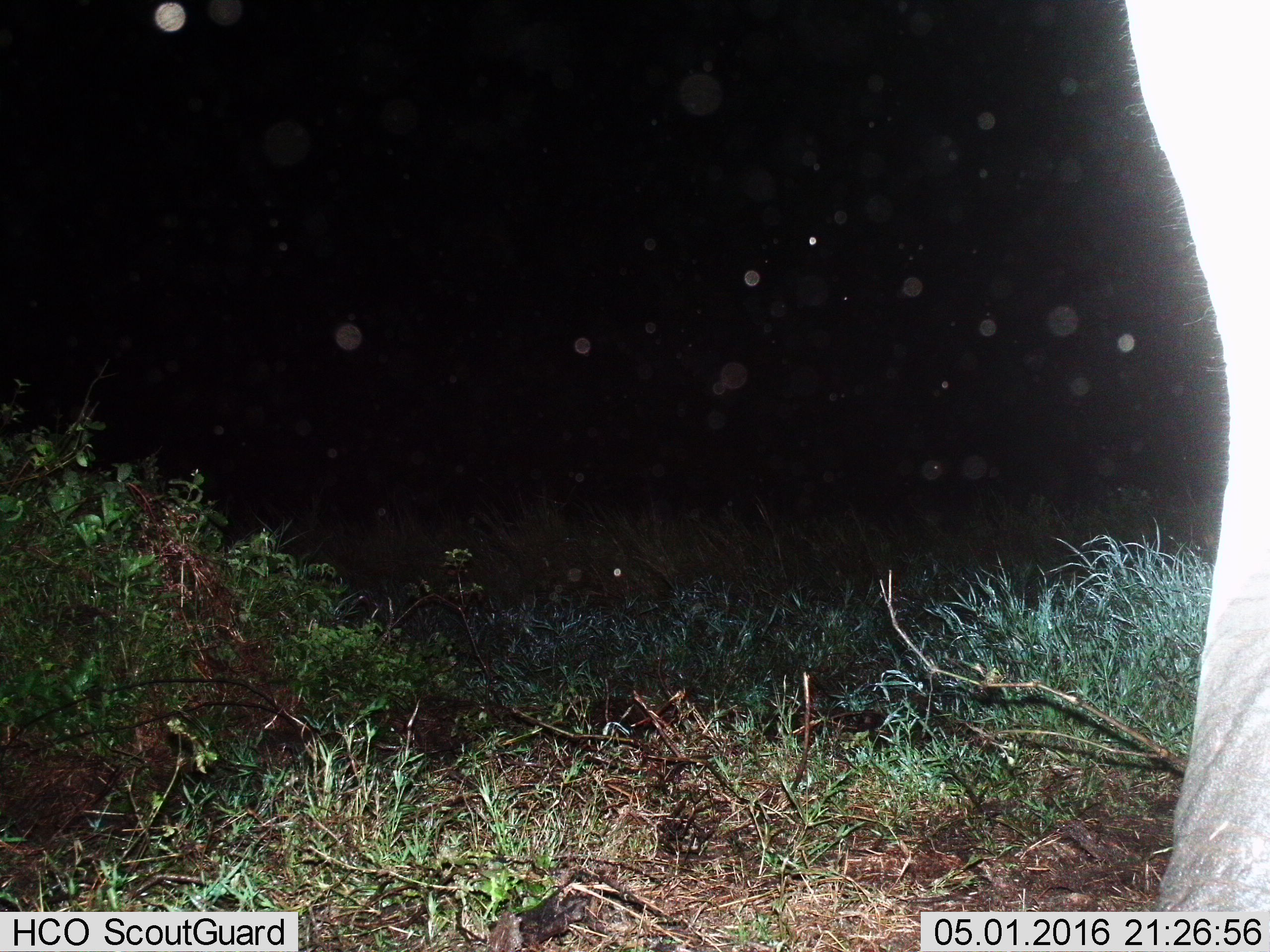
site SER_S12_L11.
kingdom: Animalia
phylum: Chordata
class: Mammalia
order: Proboscidea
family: Elephantidae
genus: Loxodonta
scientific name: Loxodonta africana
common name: african bush elephant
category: elephant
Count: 1.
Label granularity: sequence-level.